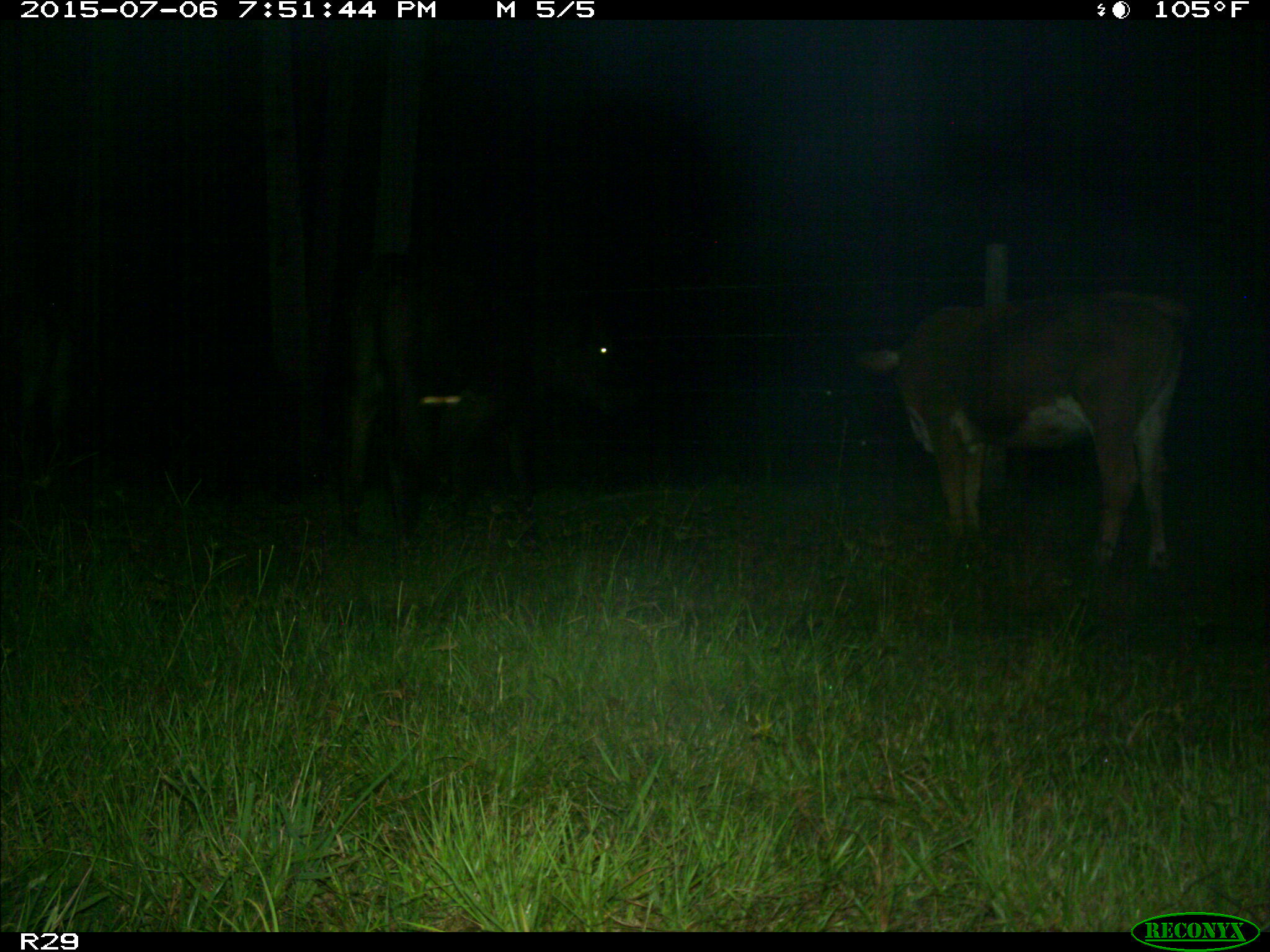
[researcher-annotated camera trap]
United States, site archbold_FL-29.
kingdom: Animalia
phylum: Chordata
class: Mammalia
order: Artiodactyla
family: Bovidae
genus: Bos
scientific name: Bos taurus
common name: domestic cow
Bos taurus (domestic cow).